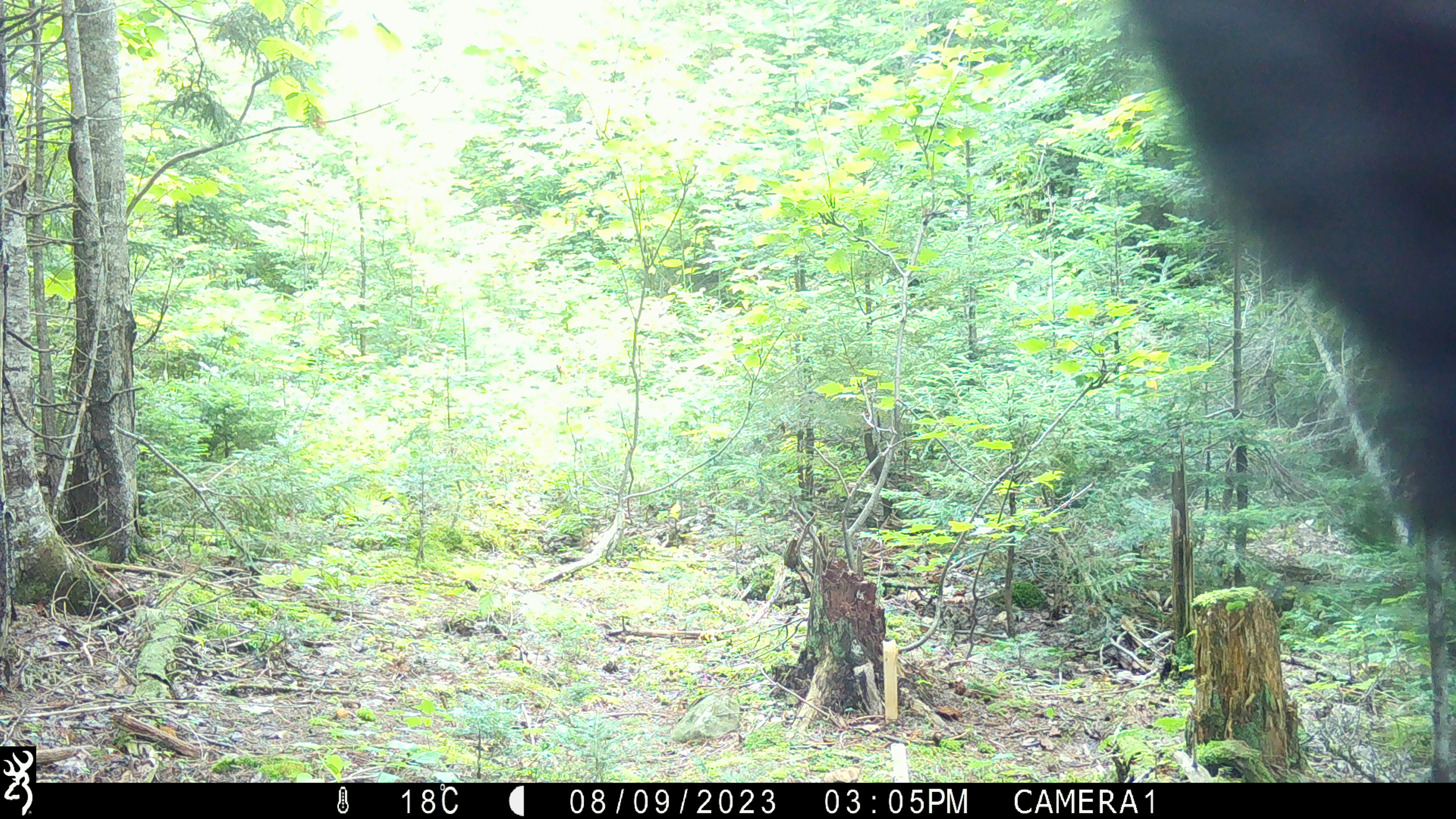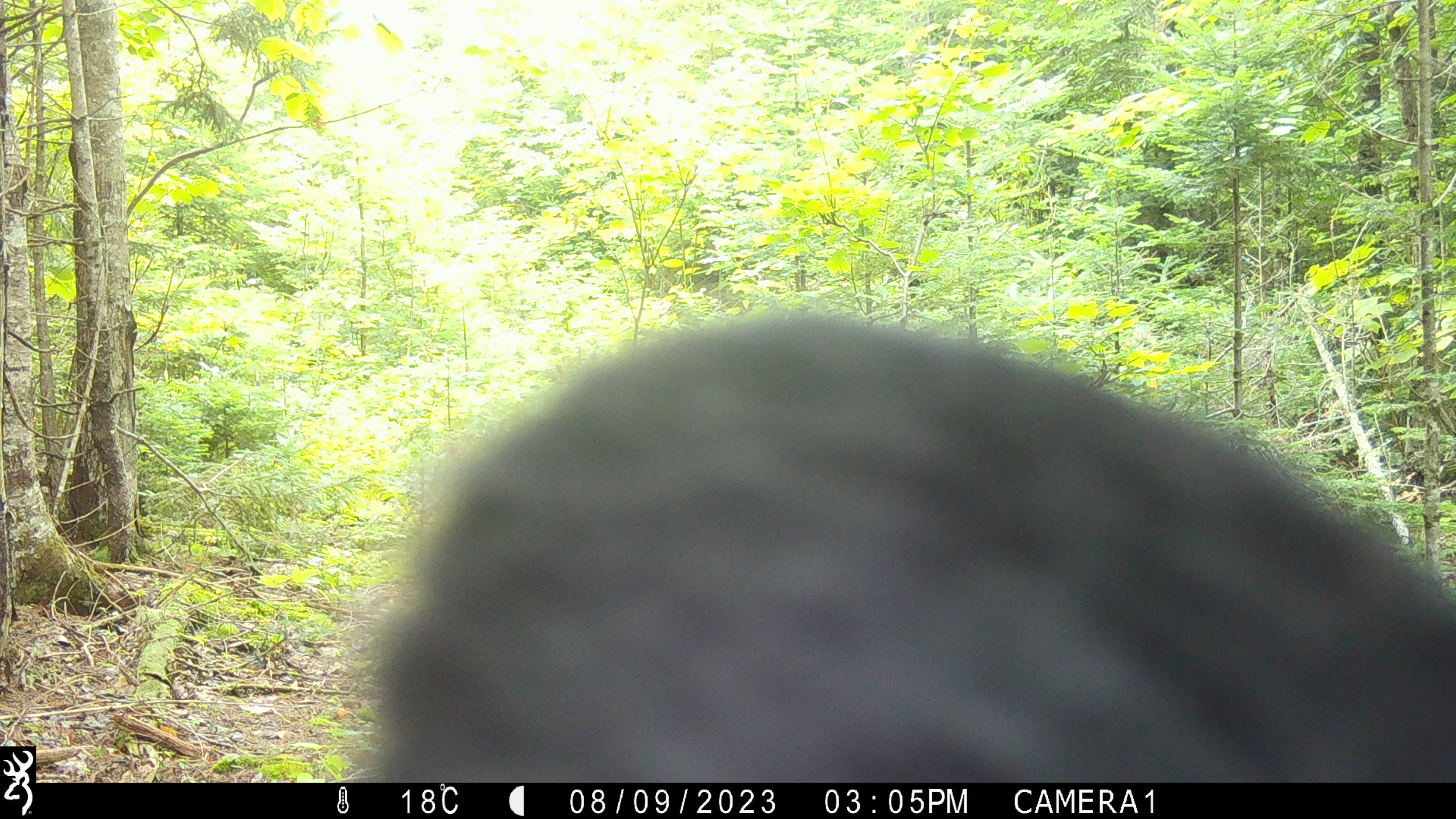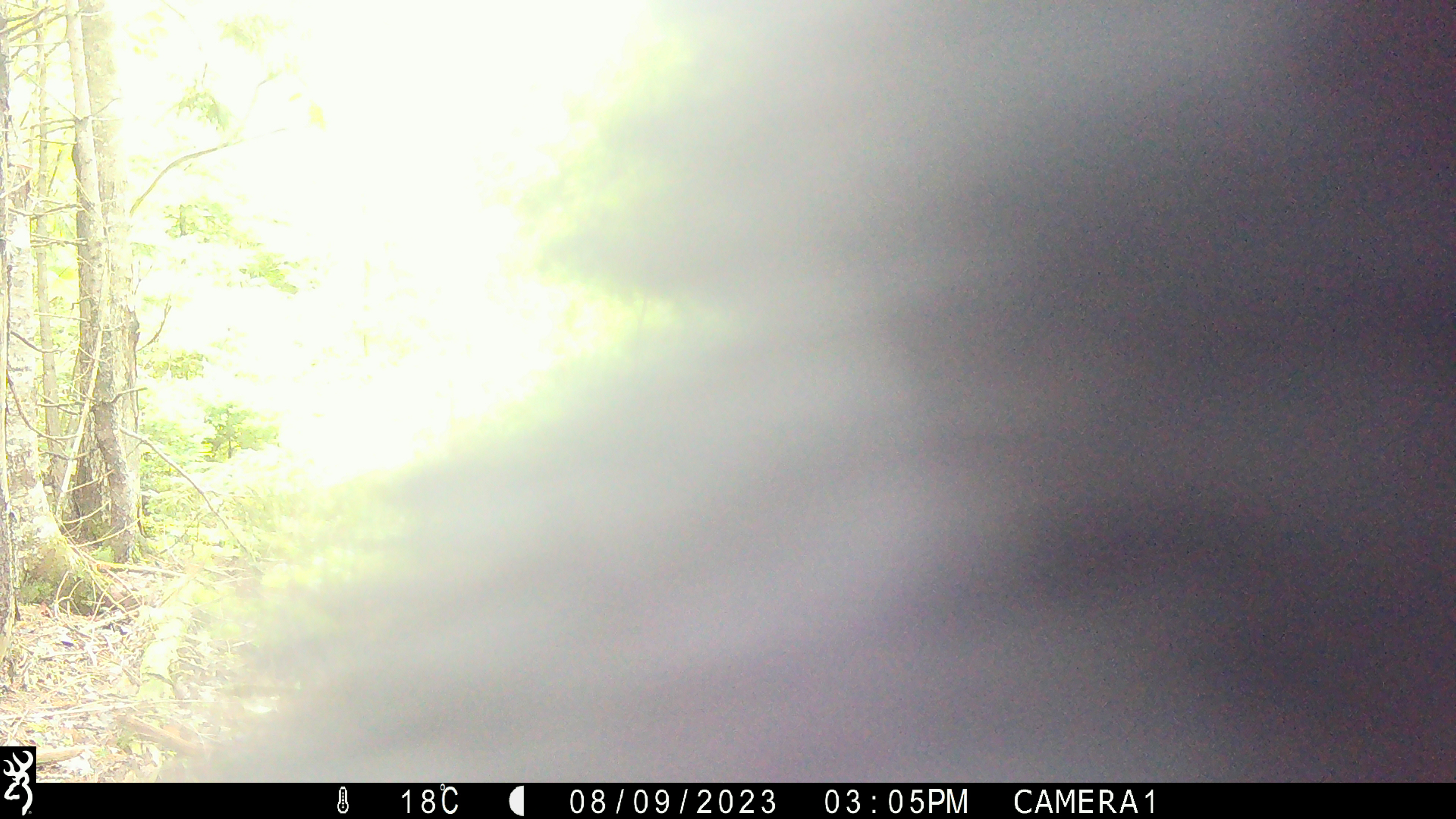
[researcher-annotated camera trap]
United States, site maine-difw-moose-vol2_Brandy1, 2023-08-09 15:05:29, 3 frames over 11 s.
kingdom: Animalia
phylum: Chordata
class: Mammalia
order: Carnivora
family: Ursidae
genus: Ursus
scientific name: Ursus americanus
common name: black bear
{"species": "black bear (Ursus americanus)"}